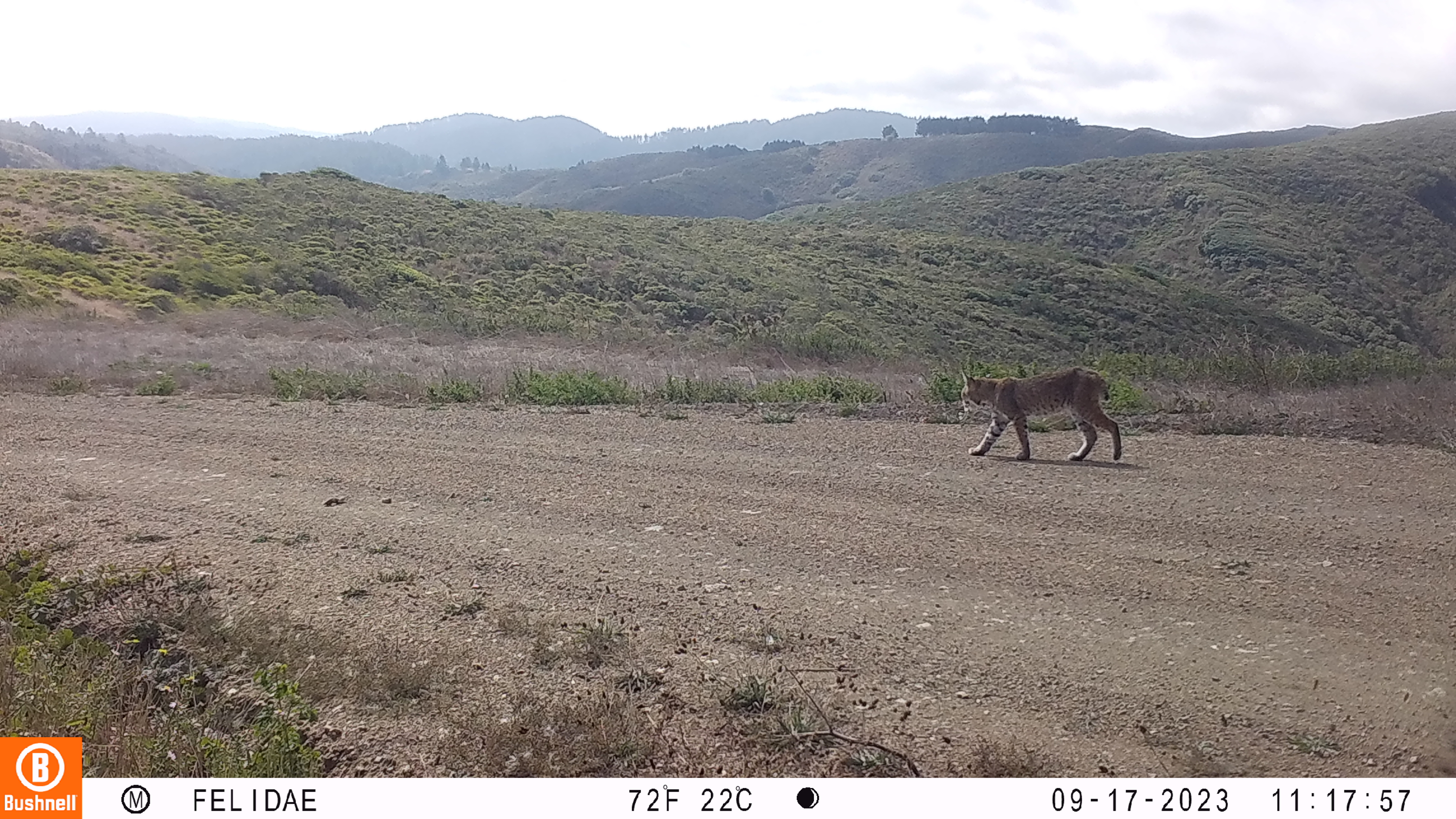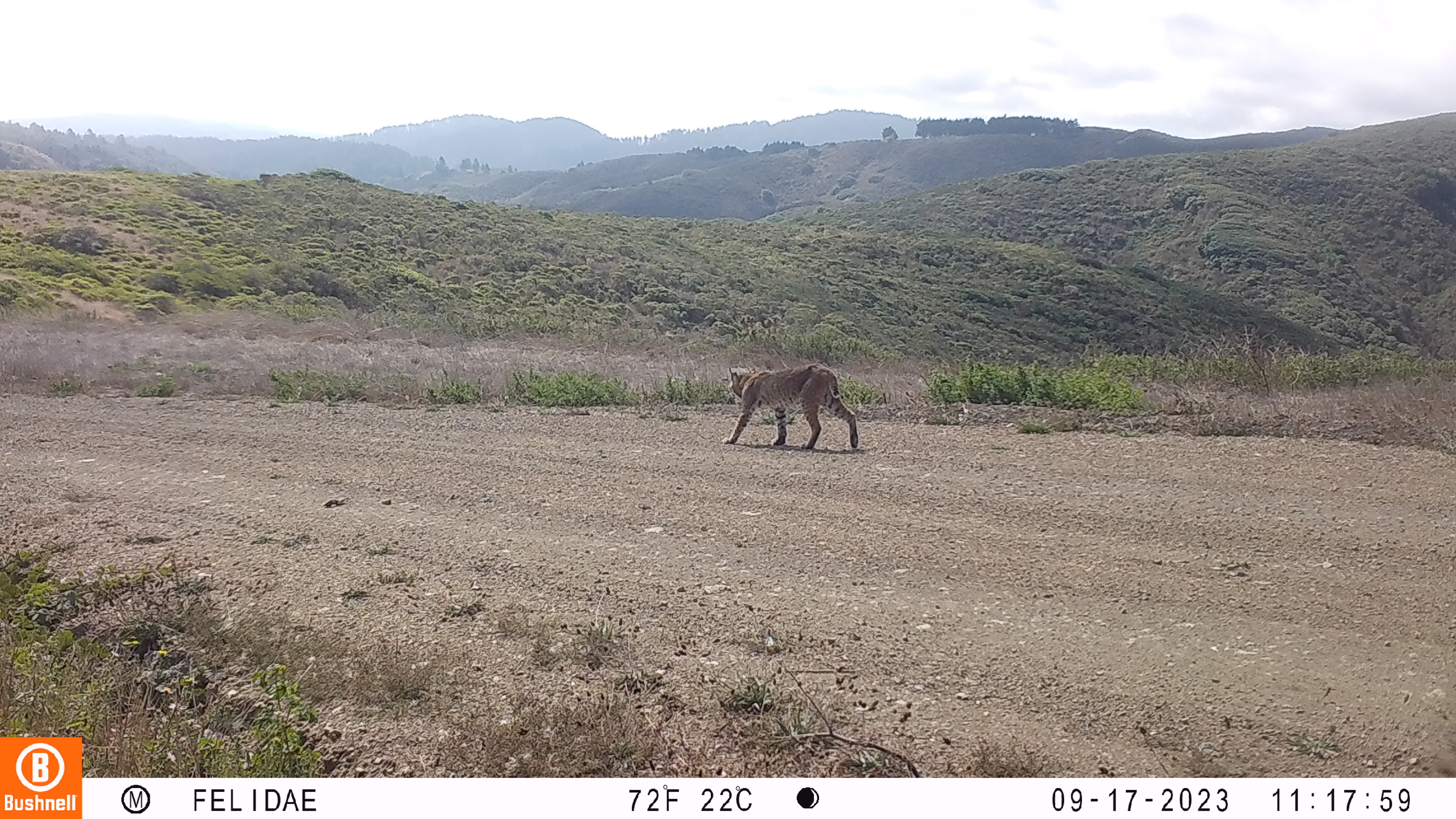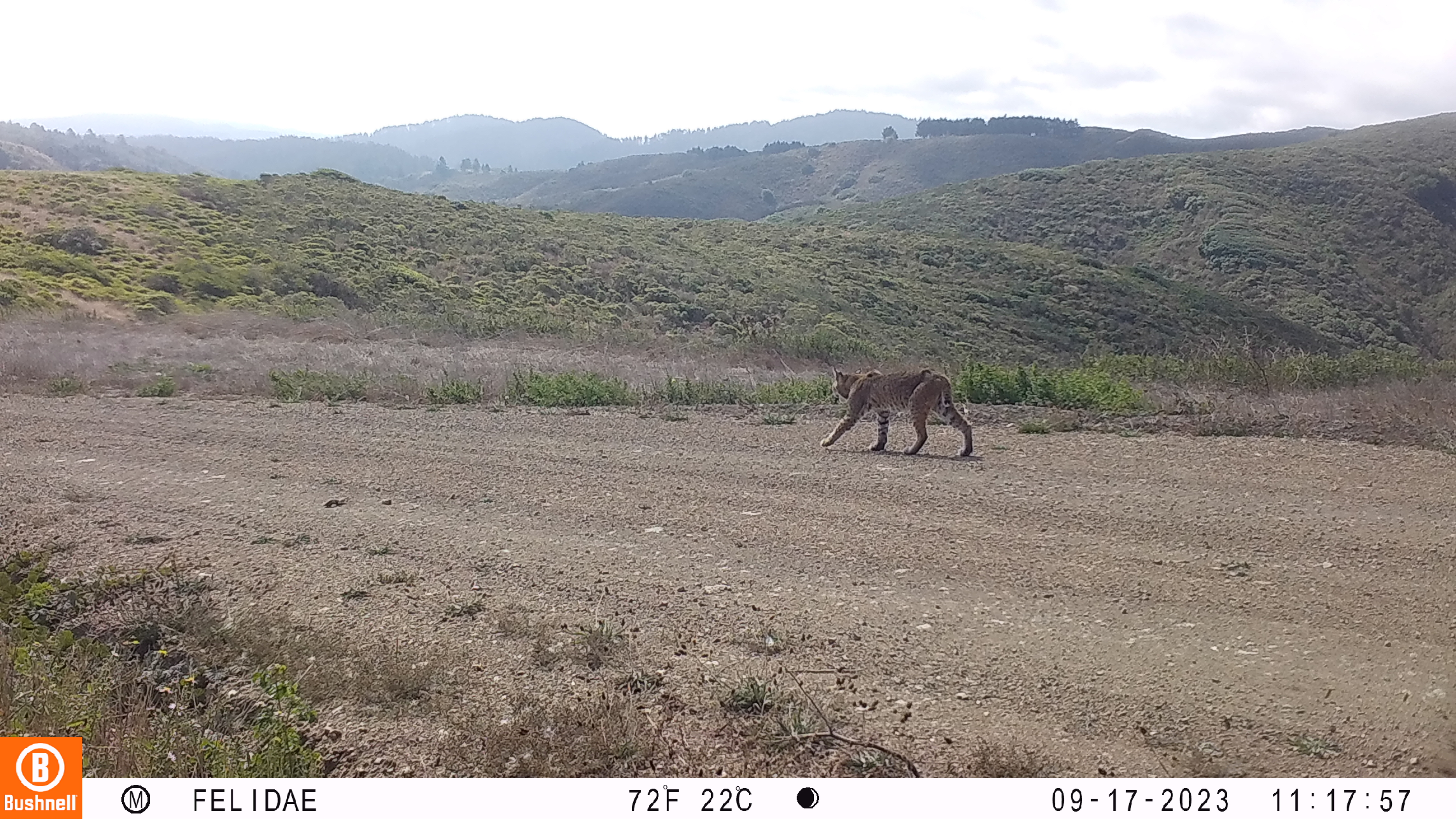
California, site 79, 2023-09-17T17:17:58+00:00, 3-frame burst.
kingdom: Animalia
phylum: Chordata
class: Mammalia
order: Carnivora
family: Felidae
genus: Lynx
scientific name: Lynx rufus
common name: bobcat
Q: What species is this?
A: Bobcat (Lynx rufus).